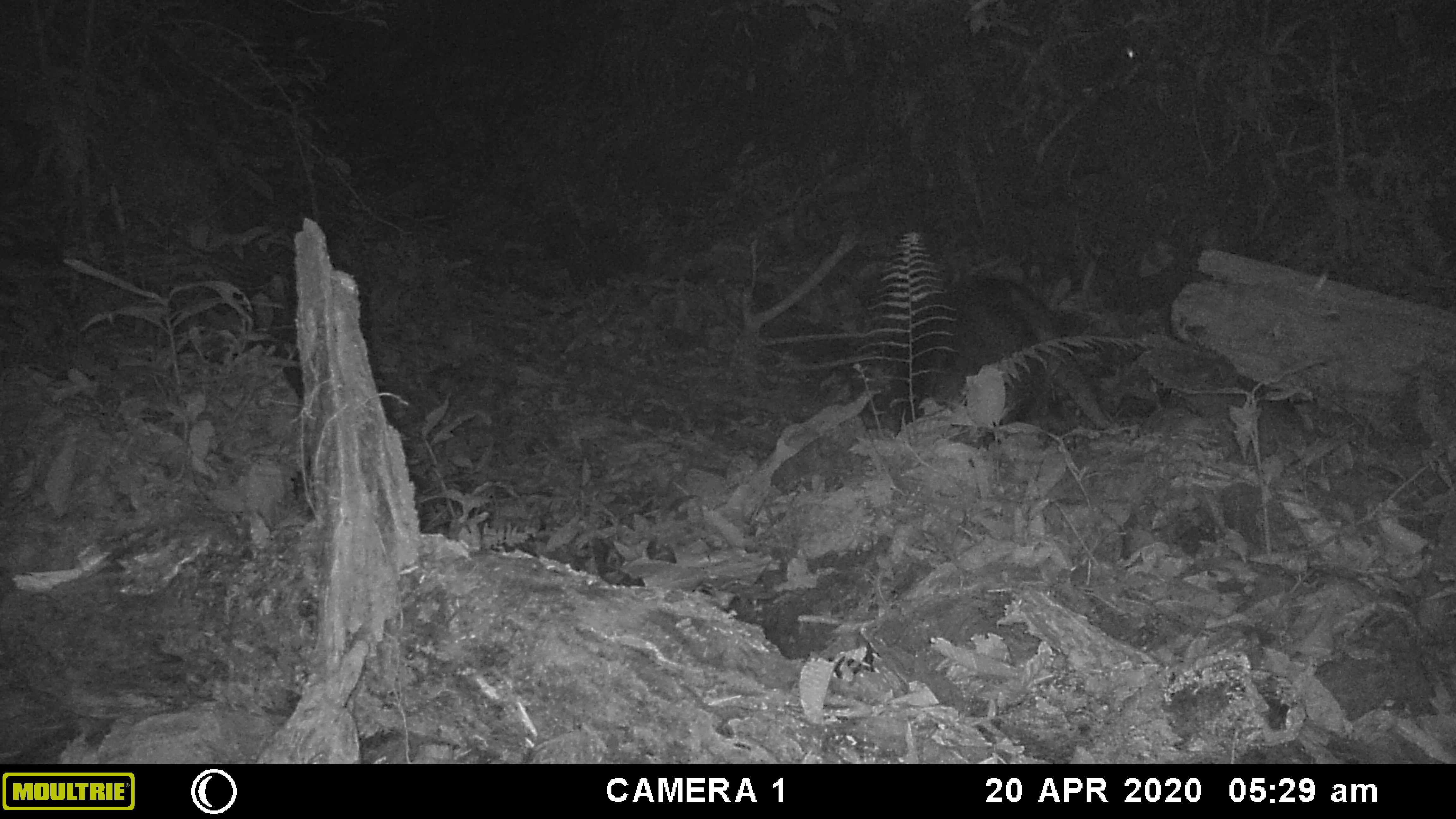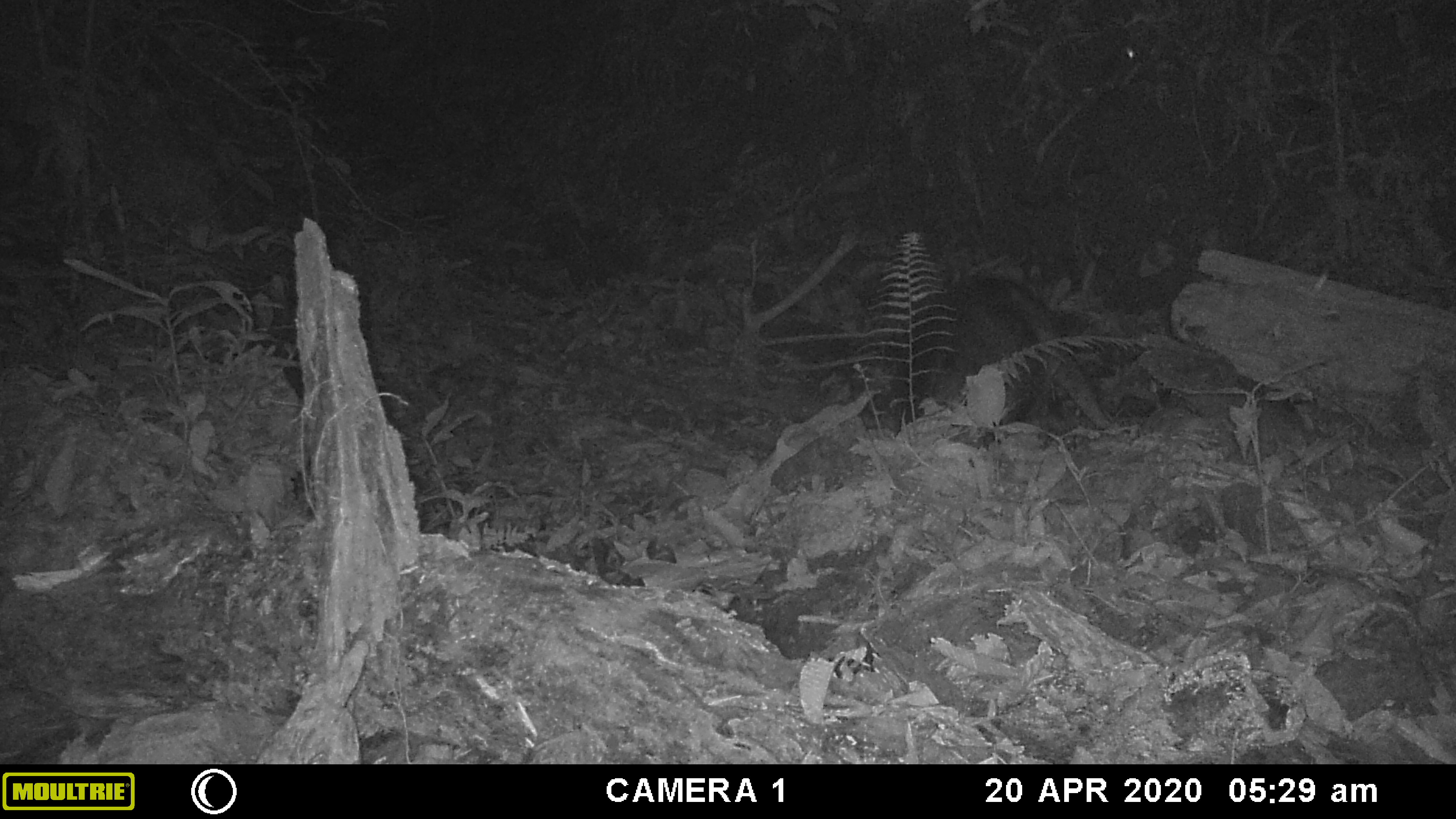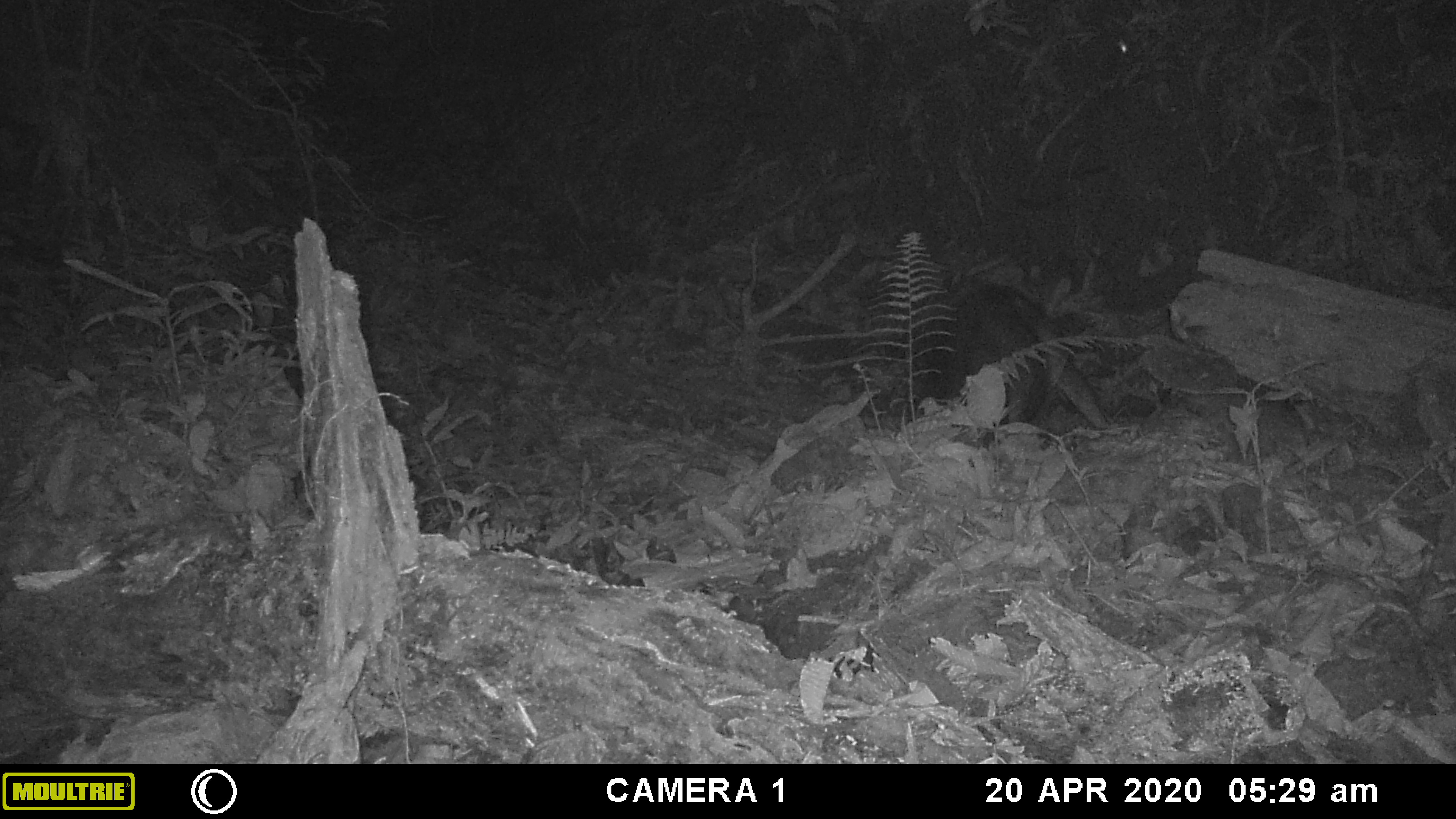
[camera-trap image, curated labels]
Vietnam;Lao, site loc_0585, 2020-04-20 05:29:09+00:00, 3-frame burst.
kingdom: Animalia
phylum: Arthropoda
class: Insecta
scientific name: Insecta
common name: insect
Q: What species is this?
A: Insect (Insecta).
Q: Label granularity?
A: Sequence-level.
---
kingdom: Animalia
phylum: Chordata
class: Mammalia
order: Artiodactyla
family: Suidae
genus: Sus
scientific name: Sus scrofa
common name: eurasian wild pig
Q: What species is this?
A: Eurasian wild pig (Sus scrofa).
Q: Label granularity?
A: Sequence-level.